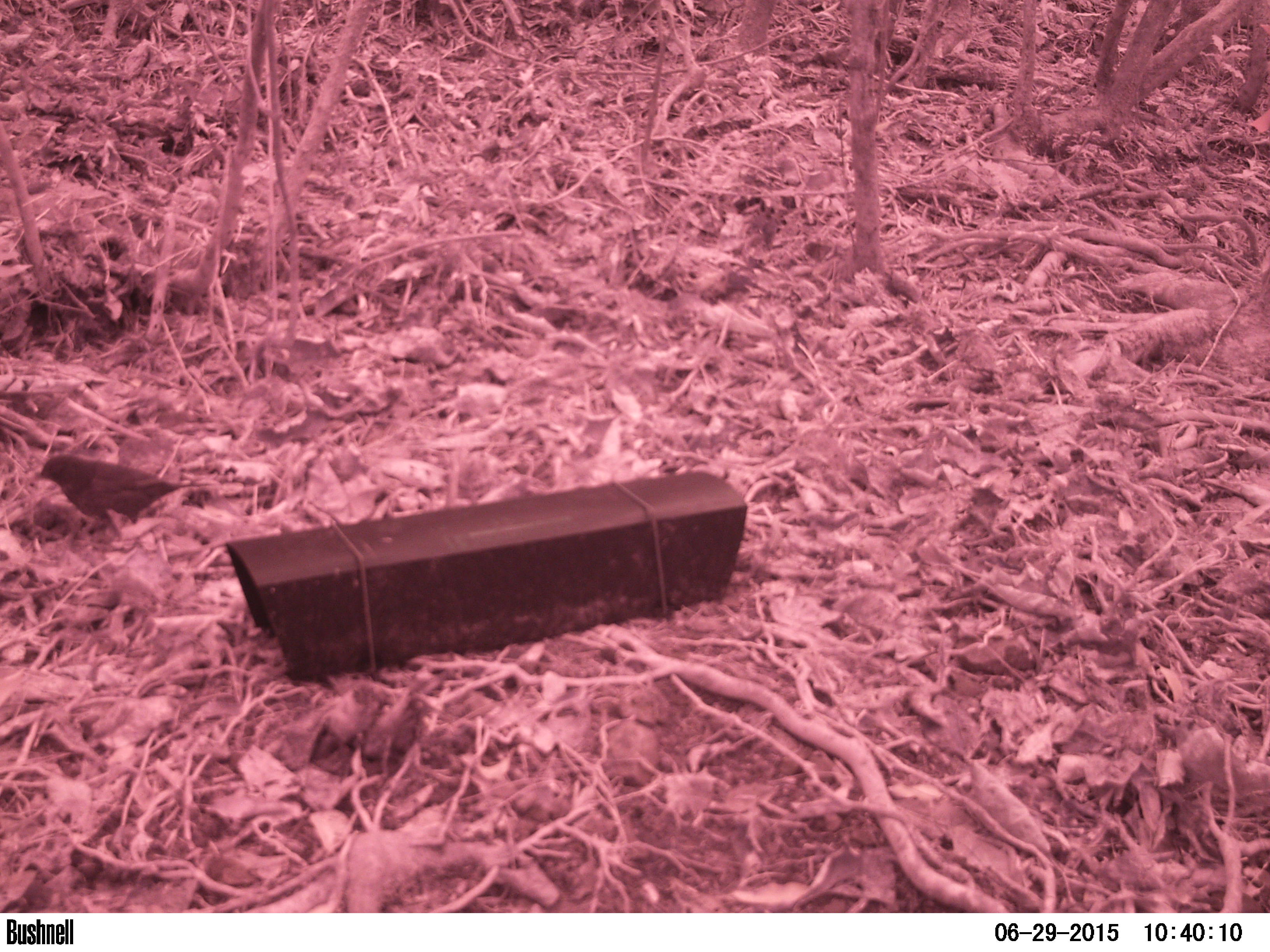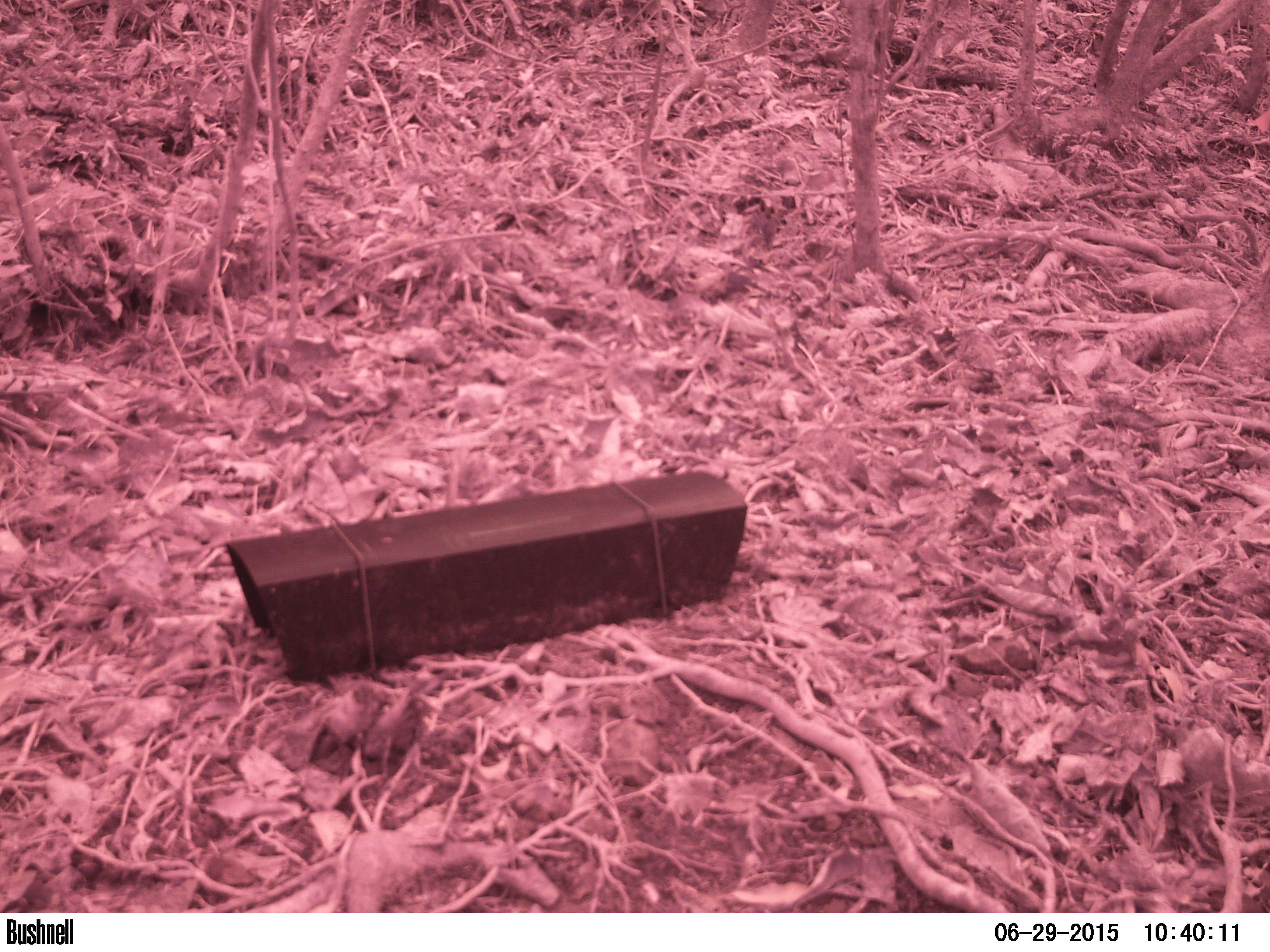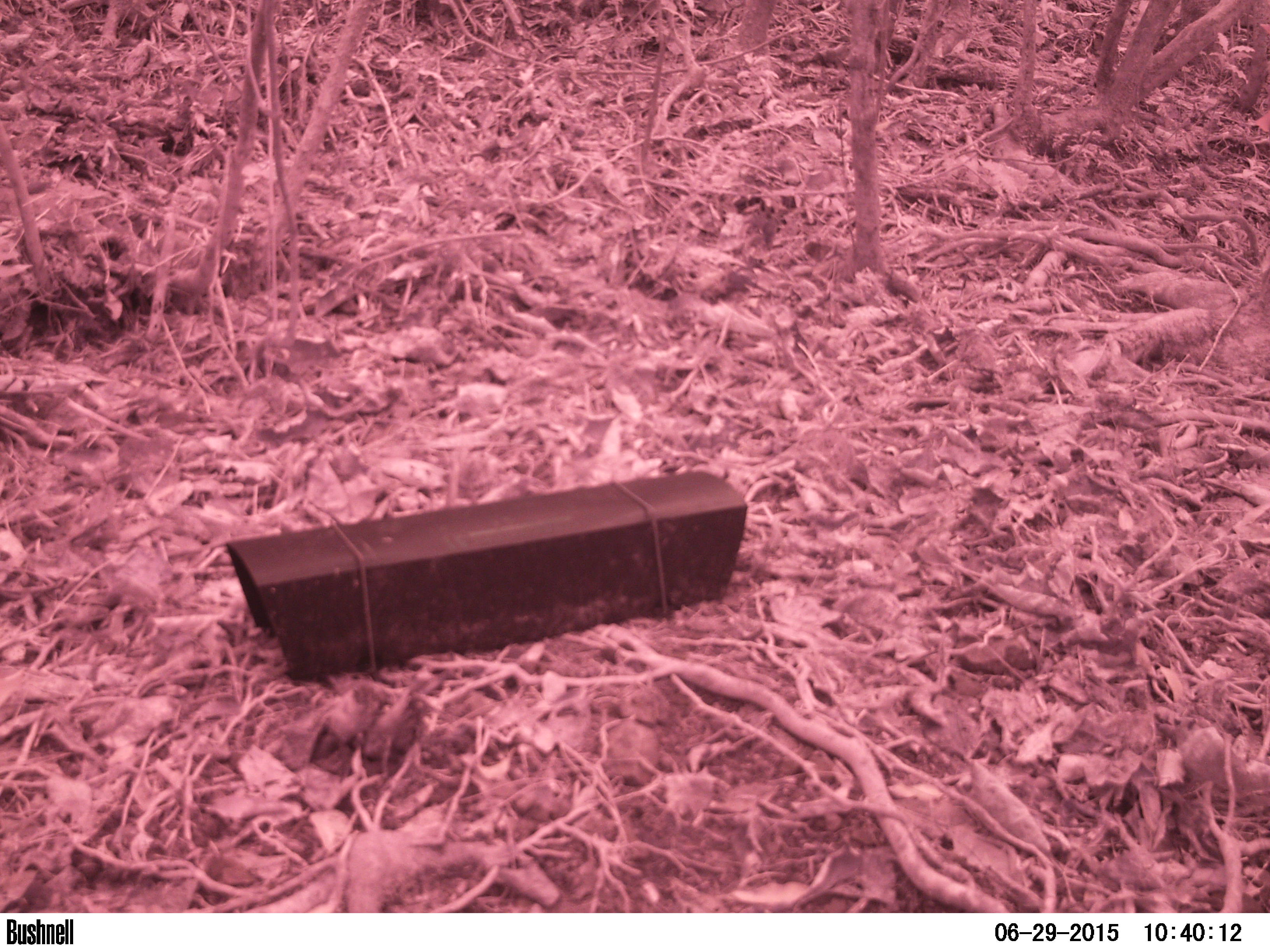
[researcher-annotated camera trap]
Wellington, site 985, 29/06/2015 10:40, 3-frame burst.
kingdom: Animalia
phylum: Chordata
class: Aves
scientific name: Aves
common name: bird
Bird (Aves).